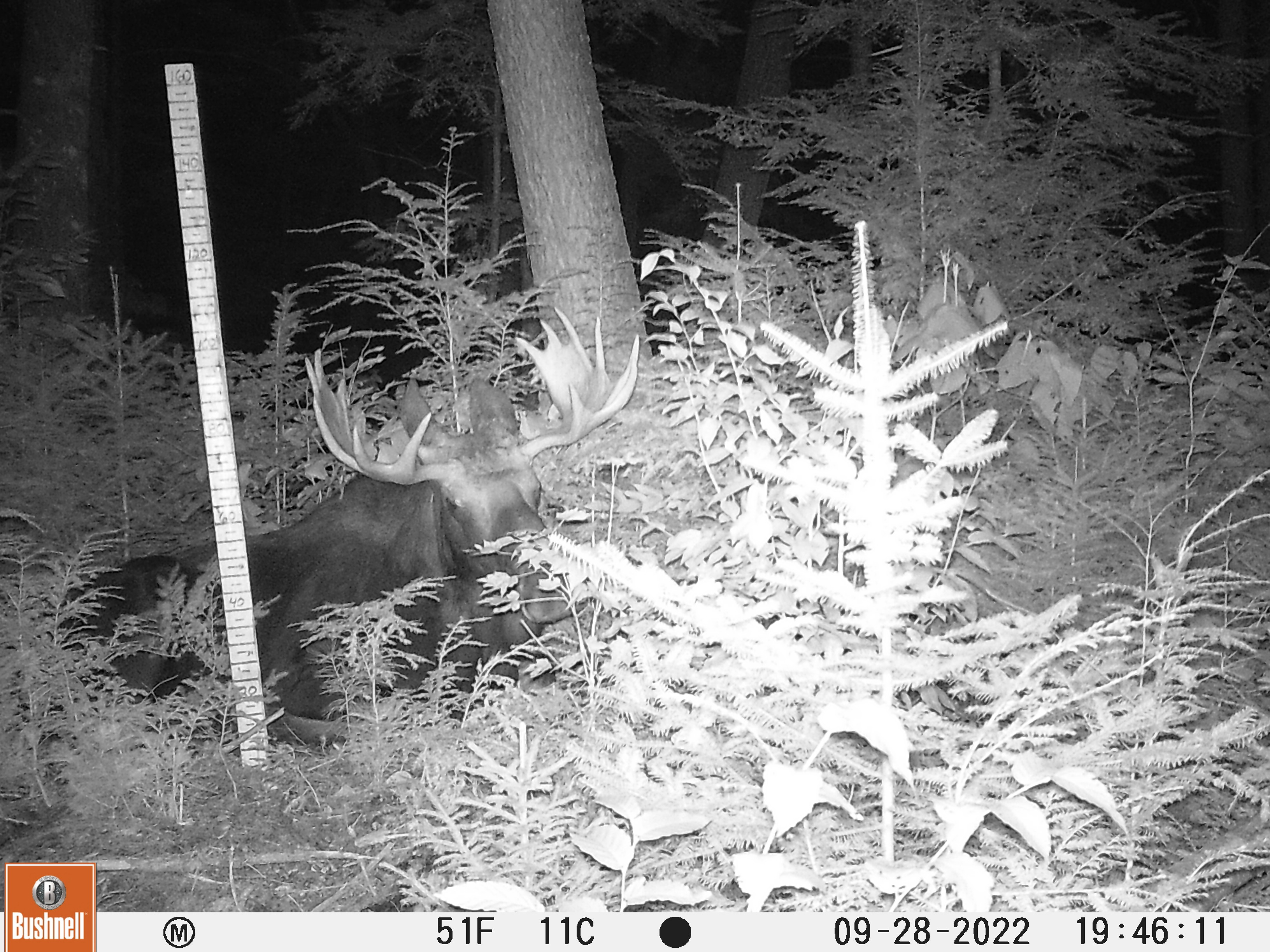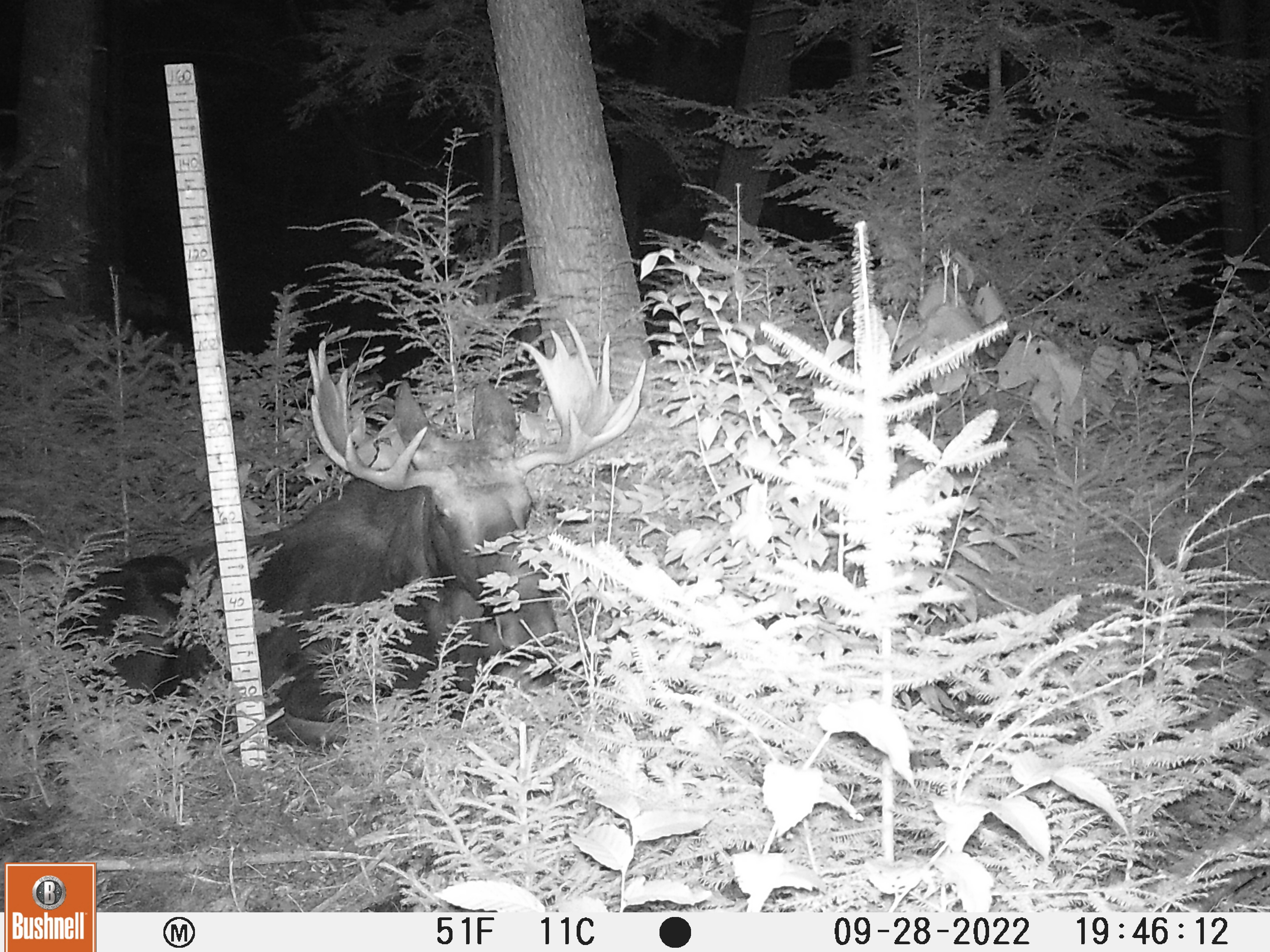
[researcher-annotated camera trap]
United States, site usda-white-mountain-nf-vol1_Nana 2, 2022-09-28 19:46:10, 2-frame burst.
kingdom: Animalia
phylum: Chordata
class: Mammalia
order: Artiodactyla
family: Cervidae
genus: Alces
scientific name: Alces alces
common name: moose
Moose (Alces alces).